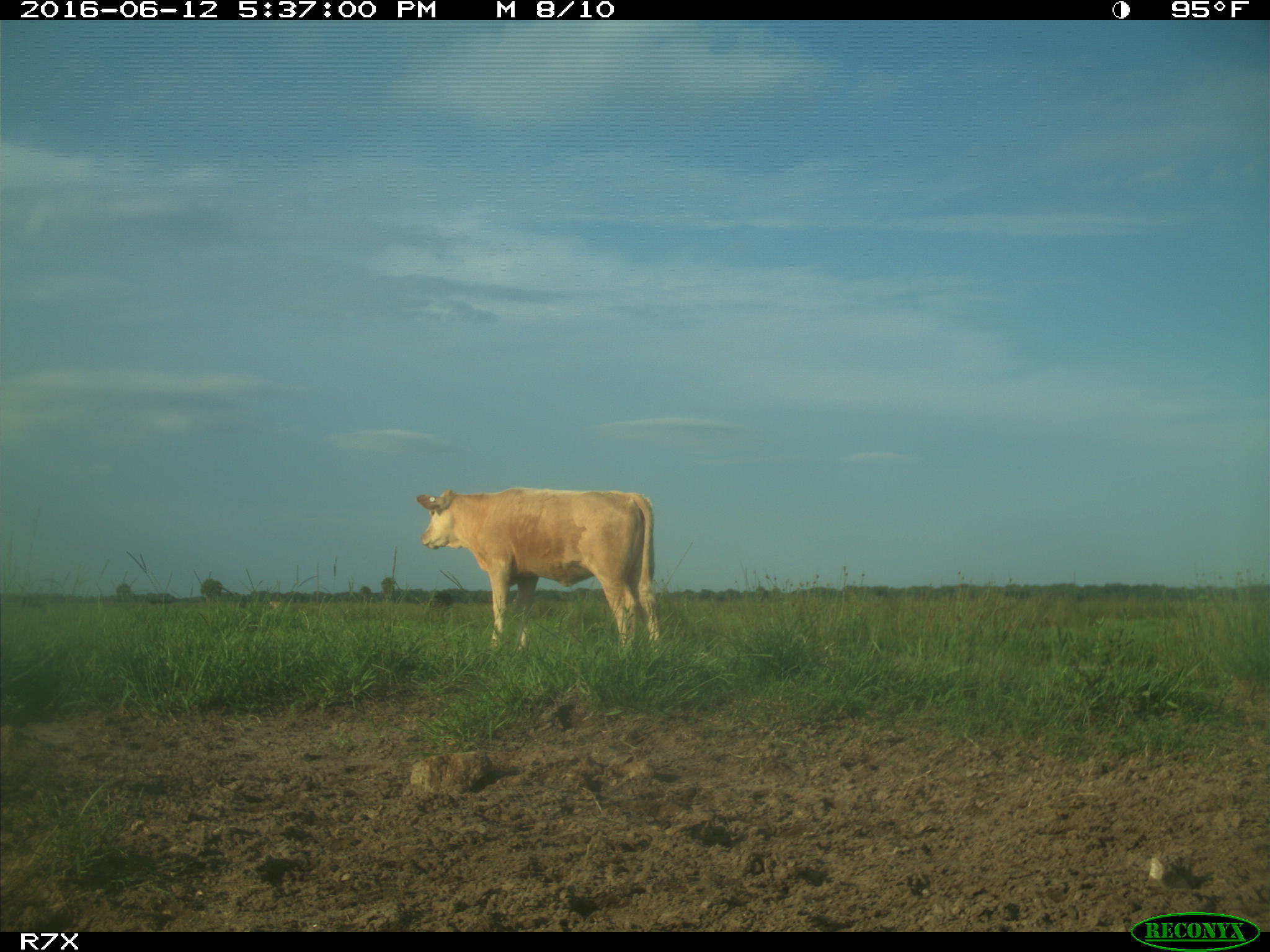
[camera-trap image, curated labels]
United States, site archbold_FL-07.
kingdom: Animalia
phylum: Chordata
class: Mammalia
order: Artiodactyla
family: Bovidae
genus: Bos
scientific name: Bos taurus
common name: domestic cow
Bos taurus (domestic cow).